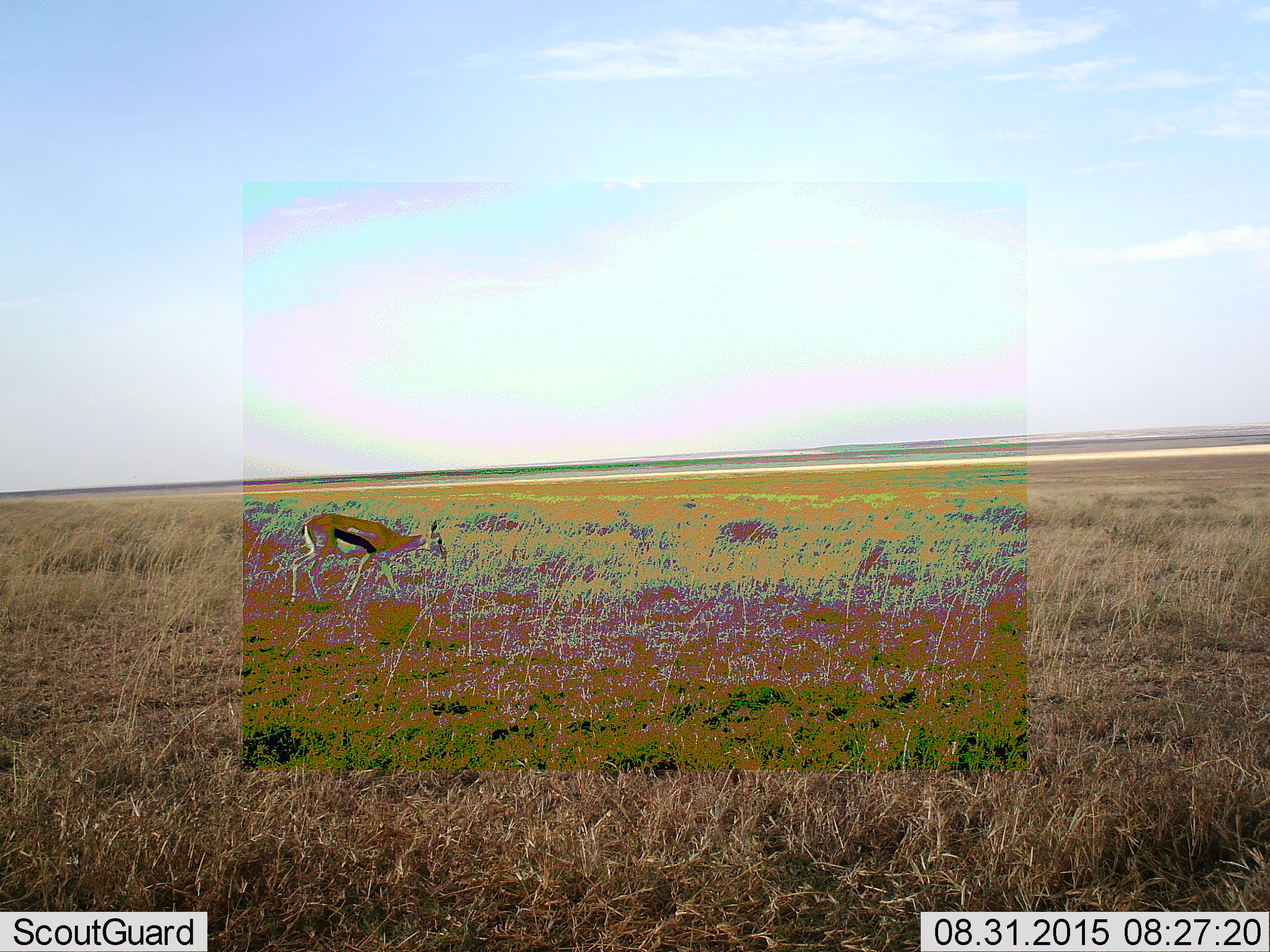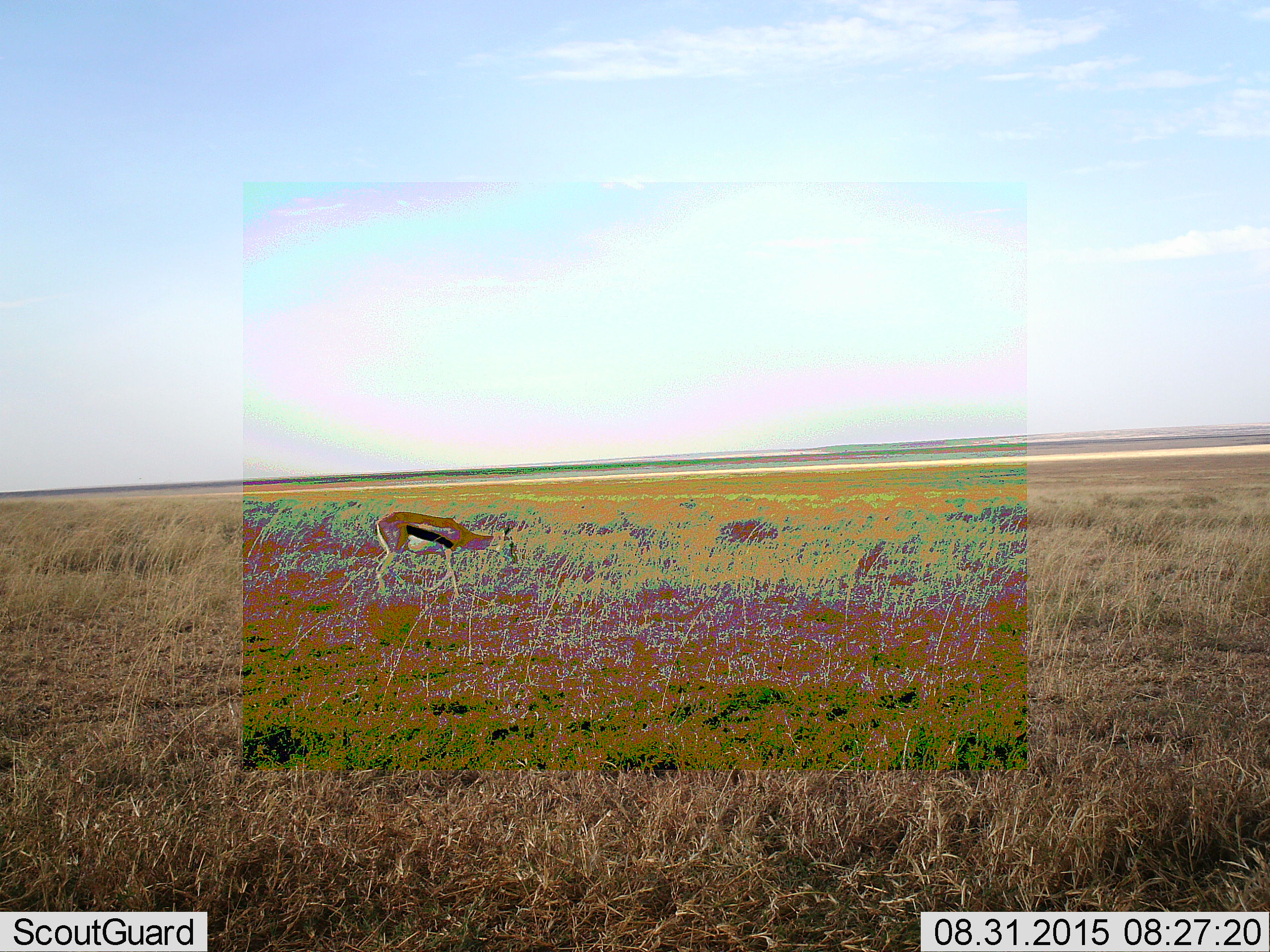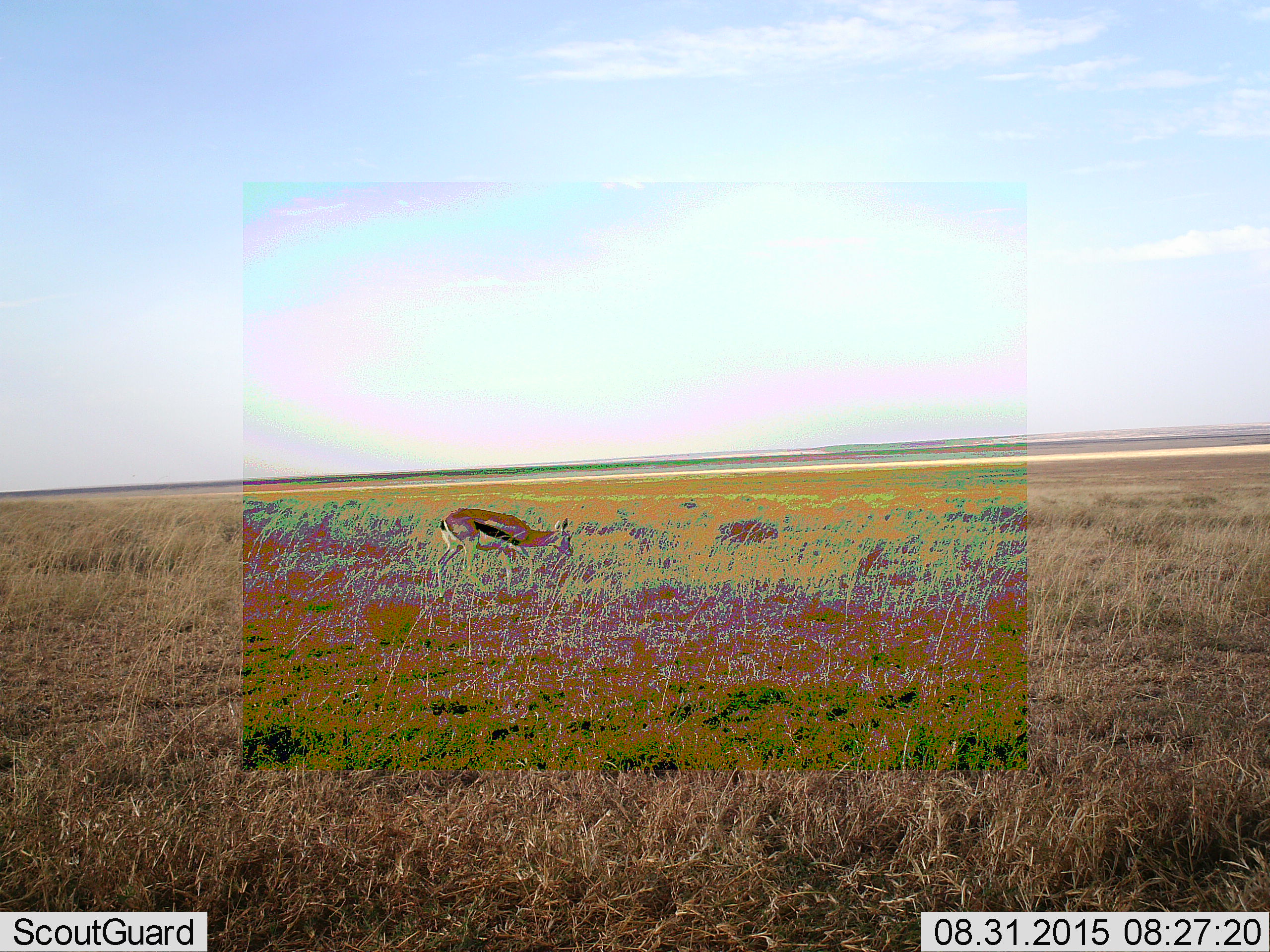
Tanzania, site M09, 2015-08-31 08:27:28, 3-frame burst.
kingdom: Animalia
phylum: Chordata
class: Mammalia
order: Artiodactyla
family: Bovidae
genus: Eudorcas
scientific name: Eudorcas thomsonii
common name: thomson's gazelle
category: gazellethomsons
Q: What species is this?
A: Gazellethomsons (thomson's gazelle) (Eudorcas thomsonii).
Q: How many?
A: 1.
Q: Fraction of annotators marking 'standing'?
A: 12%.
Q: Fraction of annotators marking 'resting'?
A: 0%.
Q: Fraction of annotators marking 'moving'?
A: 88%.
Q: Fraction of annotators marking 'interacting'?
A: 0%.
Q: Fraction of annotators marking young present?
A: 12%.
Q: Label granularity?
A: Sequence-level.